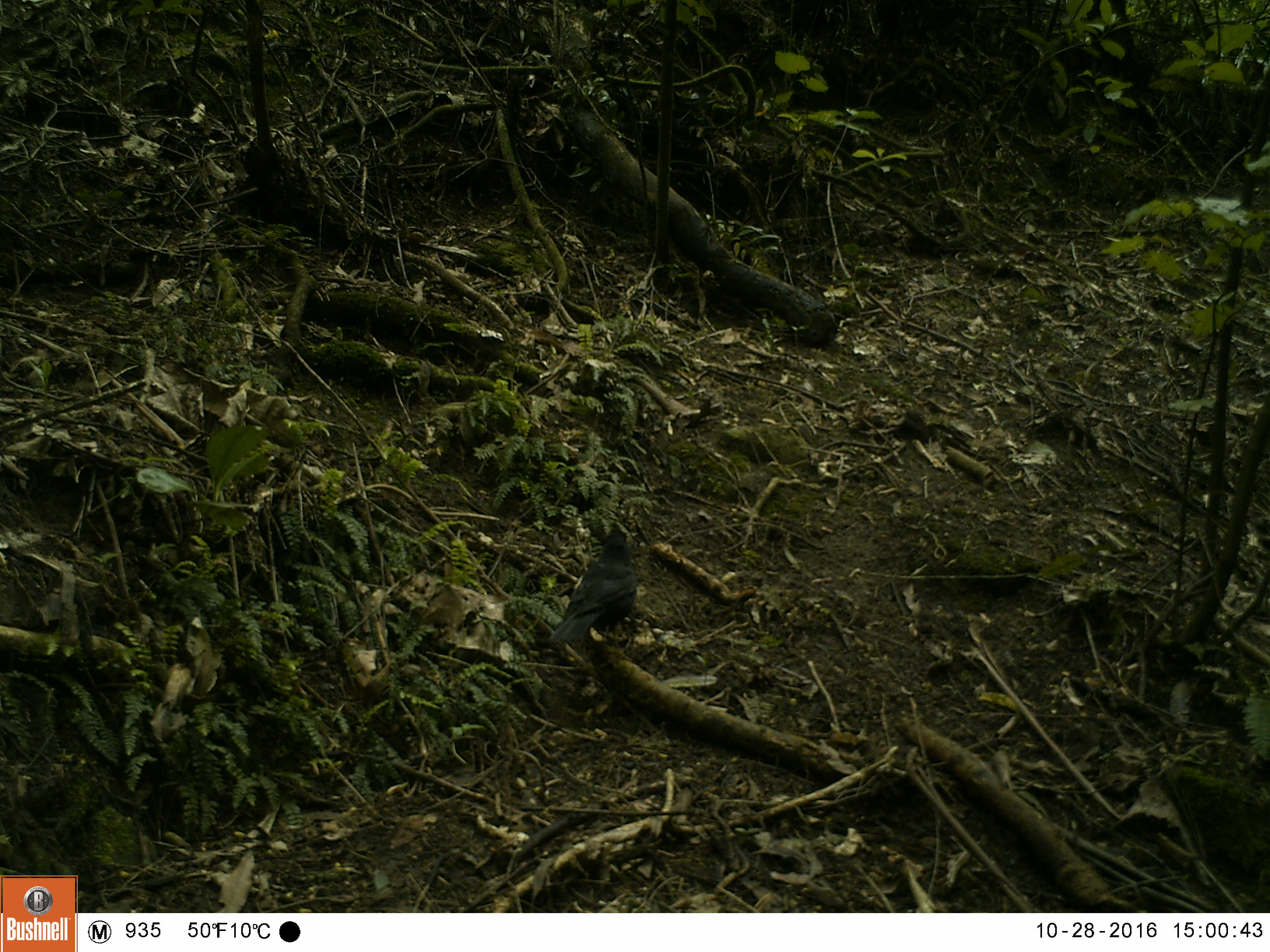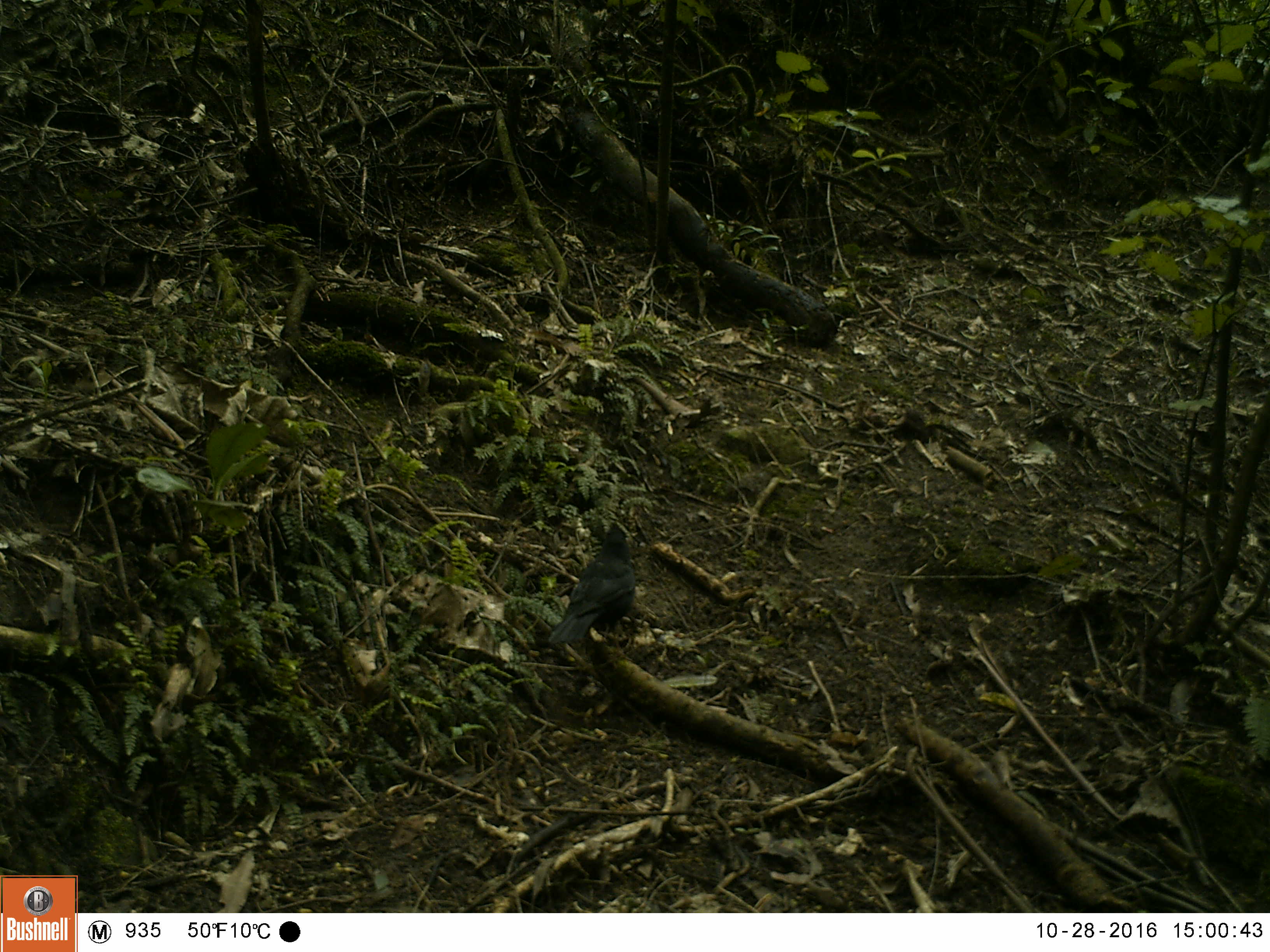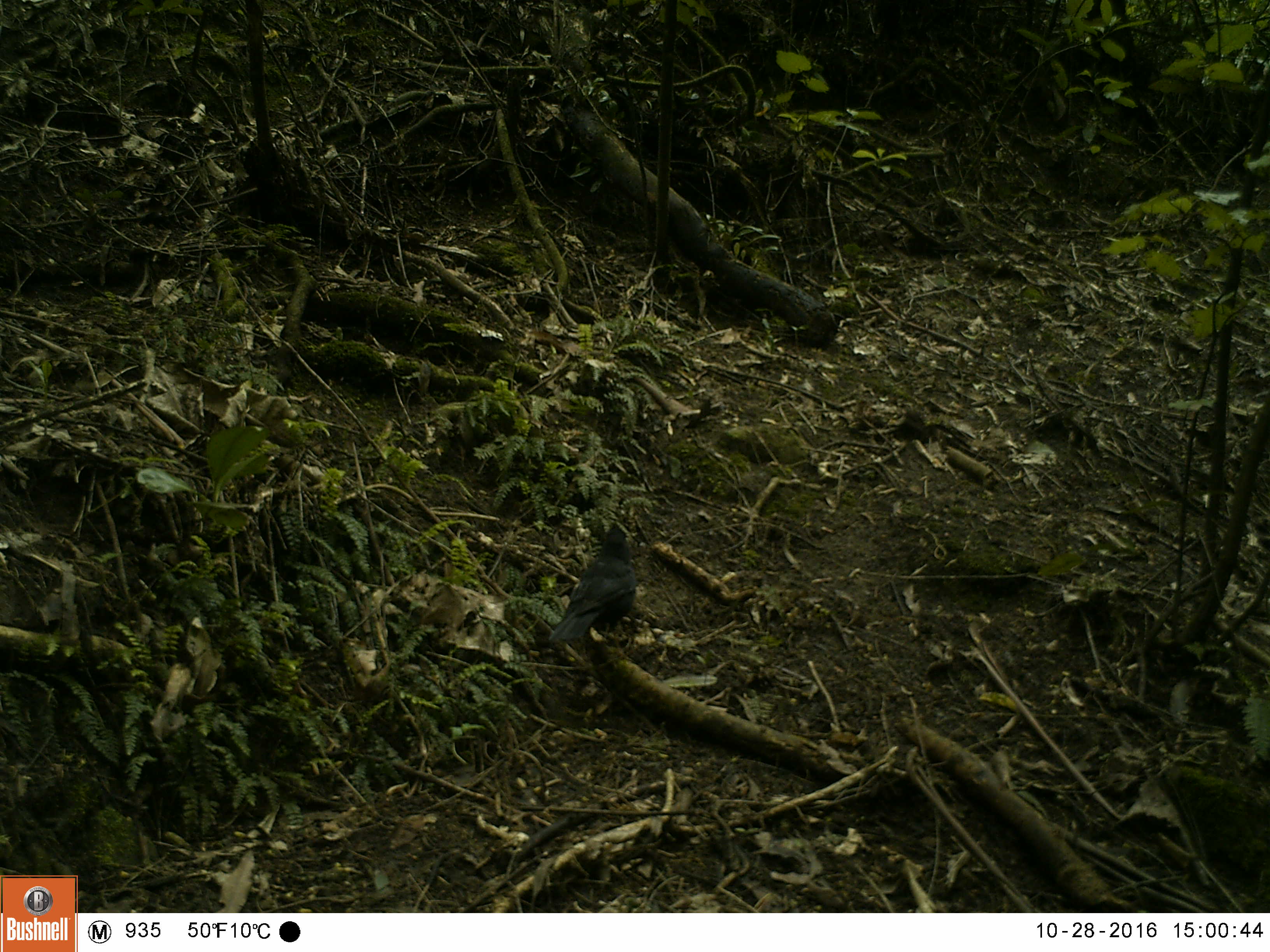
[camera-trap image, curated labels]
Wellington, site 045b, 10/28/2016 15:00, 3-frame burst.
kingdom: Animalia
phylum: Chordata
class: Aves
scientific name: Aves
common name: bird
Bird (Aves).